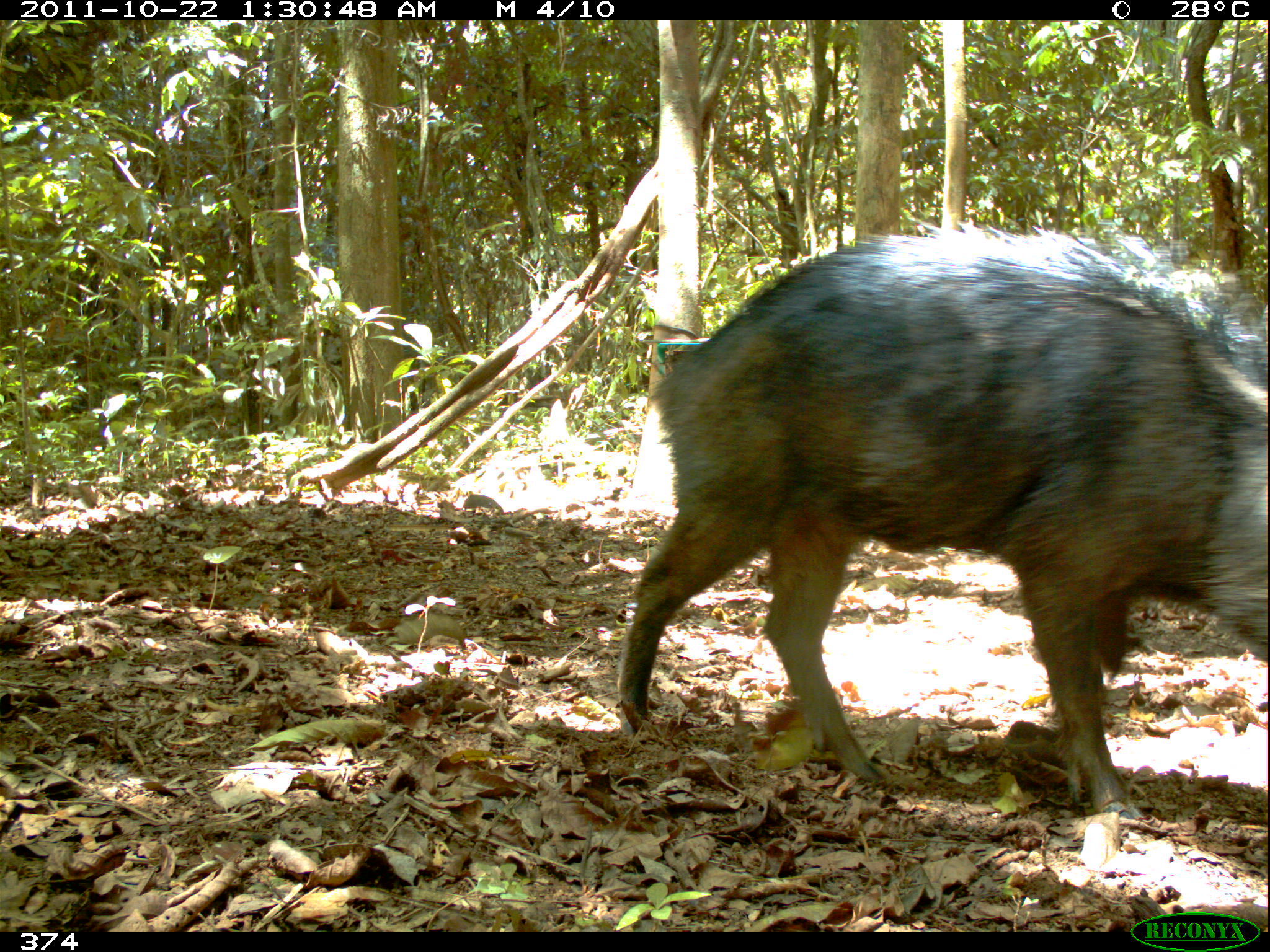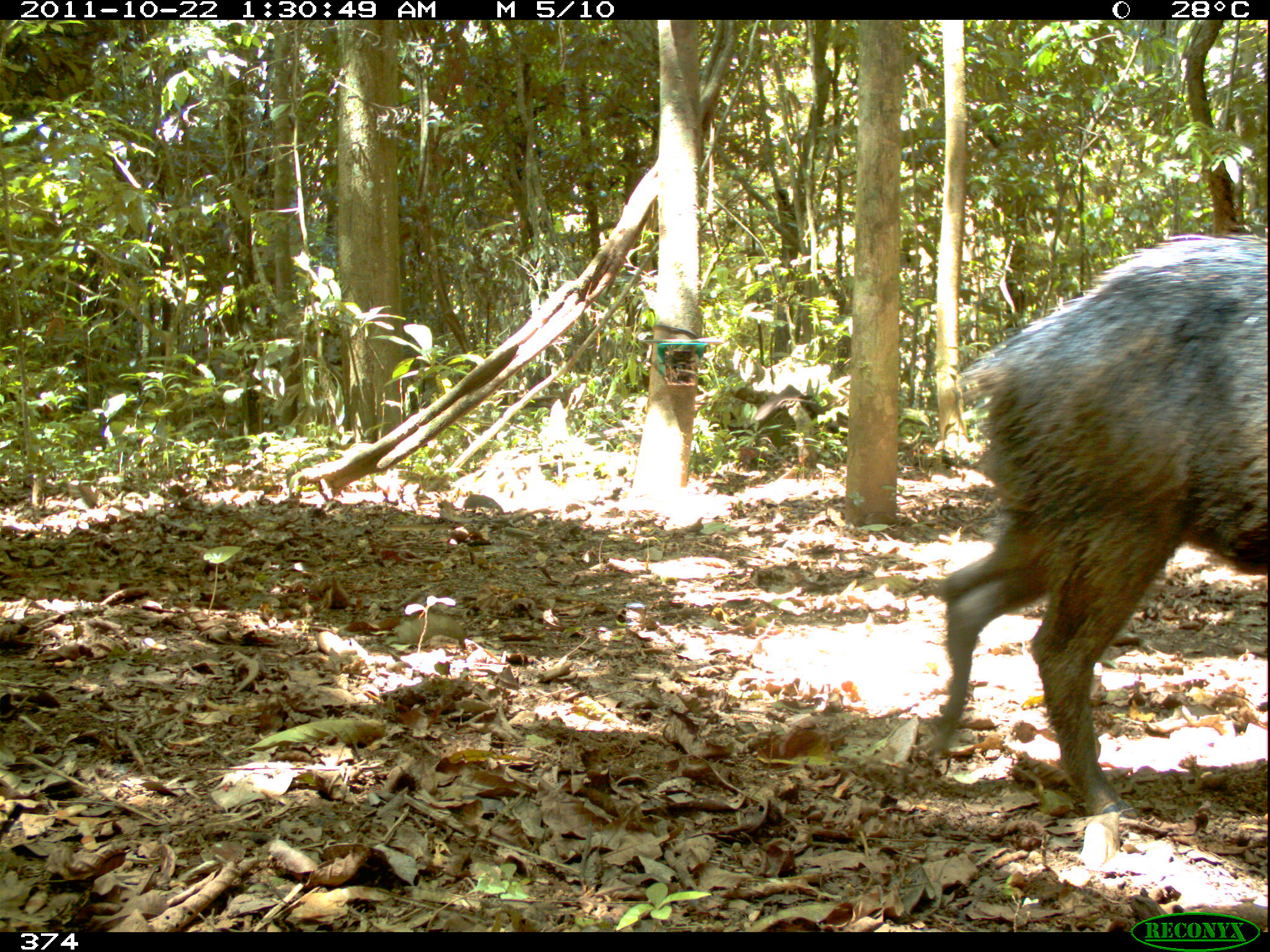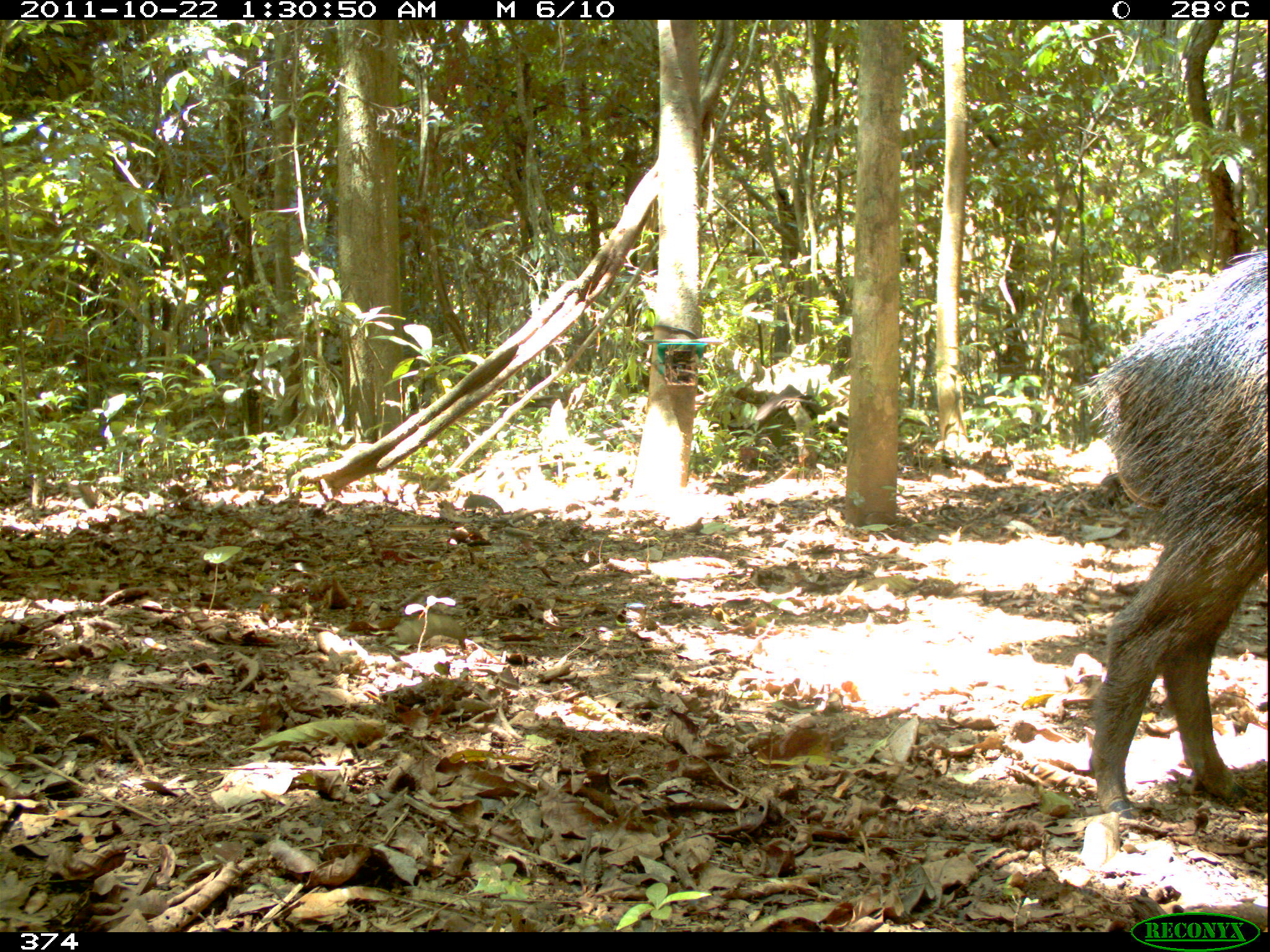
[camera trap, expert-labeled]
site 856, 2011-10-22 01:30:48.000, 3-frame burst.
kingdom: Animalia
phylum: Chordata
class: Mammalia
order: Artiodactyla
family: Tayassuidae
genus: Tayassu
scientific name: Tayassu pecari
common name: white-lipped peccary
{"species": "Tayassu pecari (white-lipped peccary)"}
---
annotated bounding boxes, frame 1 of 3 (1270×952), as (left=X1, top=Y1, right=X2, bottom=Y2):
tayassu pecari: (left=615, top=218, right=1270, bottom=823)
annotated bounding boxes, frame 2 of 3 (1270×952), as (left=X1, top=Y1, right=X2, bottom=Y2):
tayassu pecari: (left=918, top=228, right=1270, bottom=817)